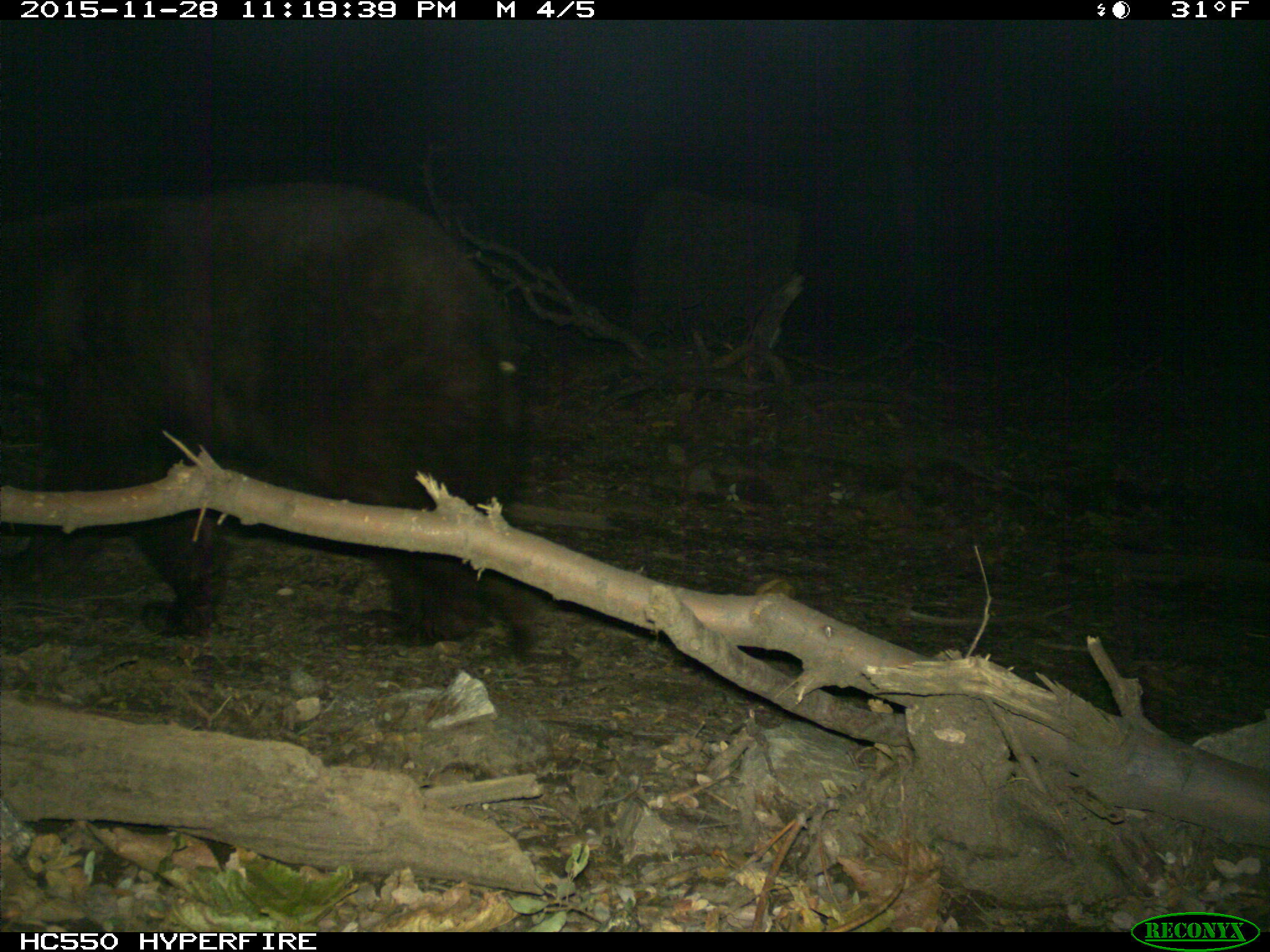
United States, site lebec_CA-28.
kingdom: Animalia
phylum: Chordata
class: Mammalia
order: Carnivora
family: Ursidae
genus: Ursus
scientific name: Ursus americanus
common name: american black bear